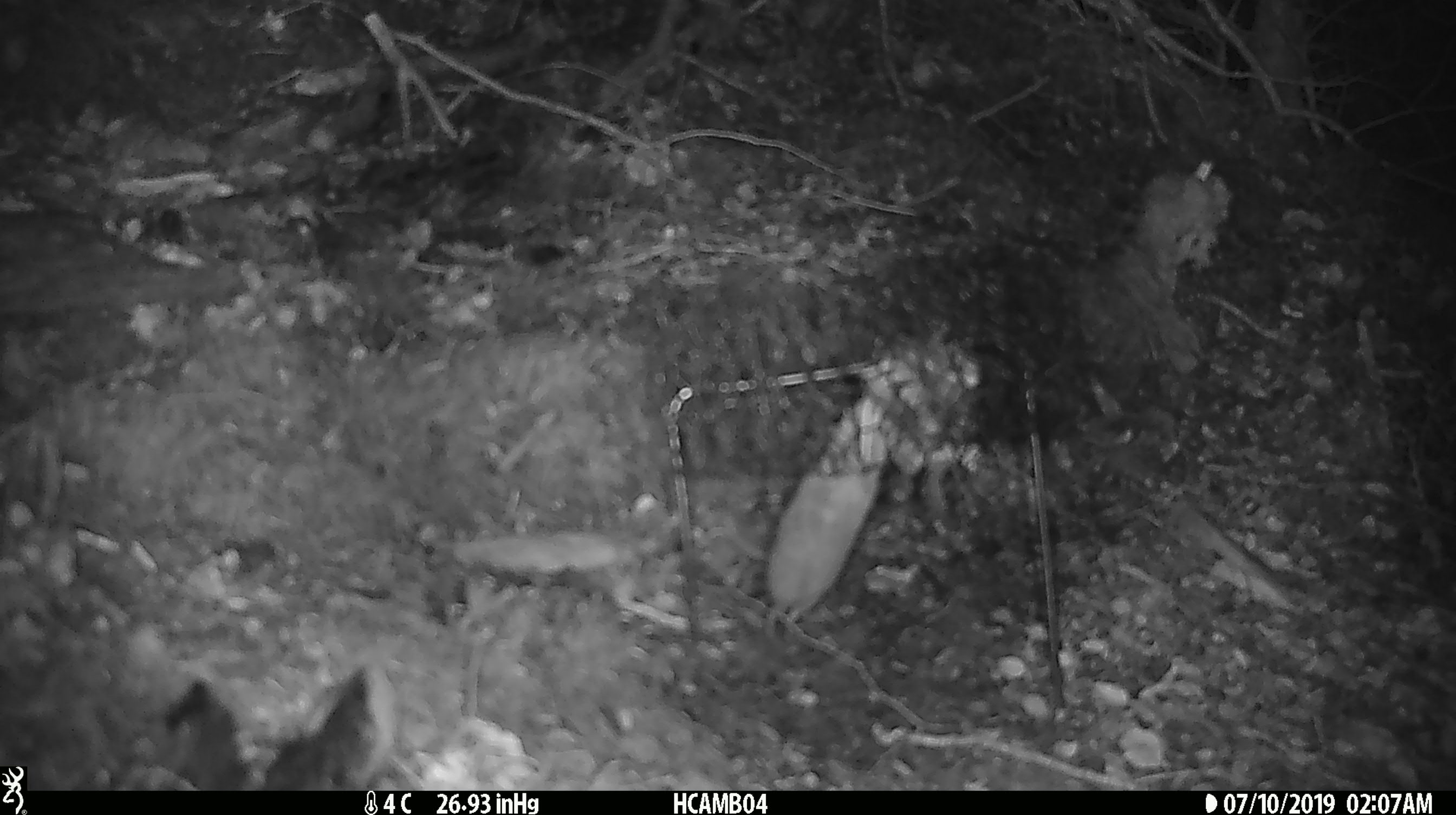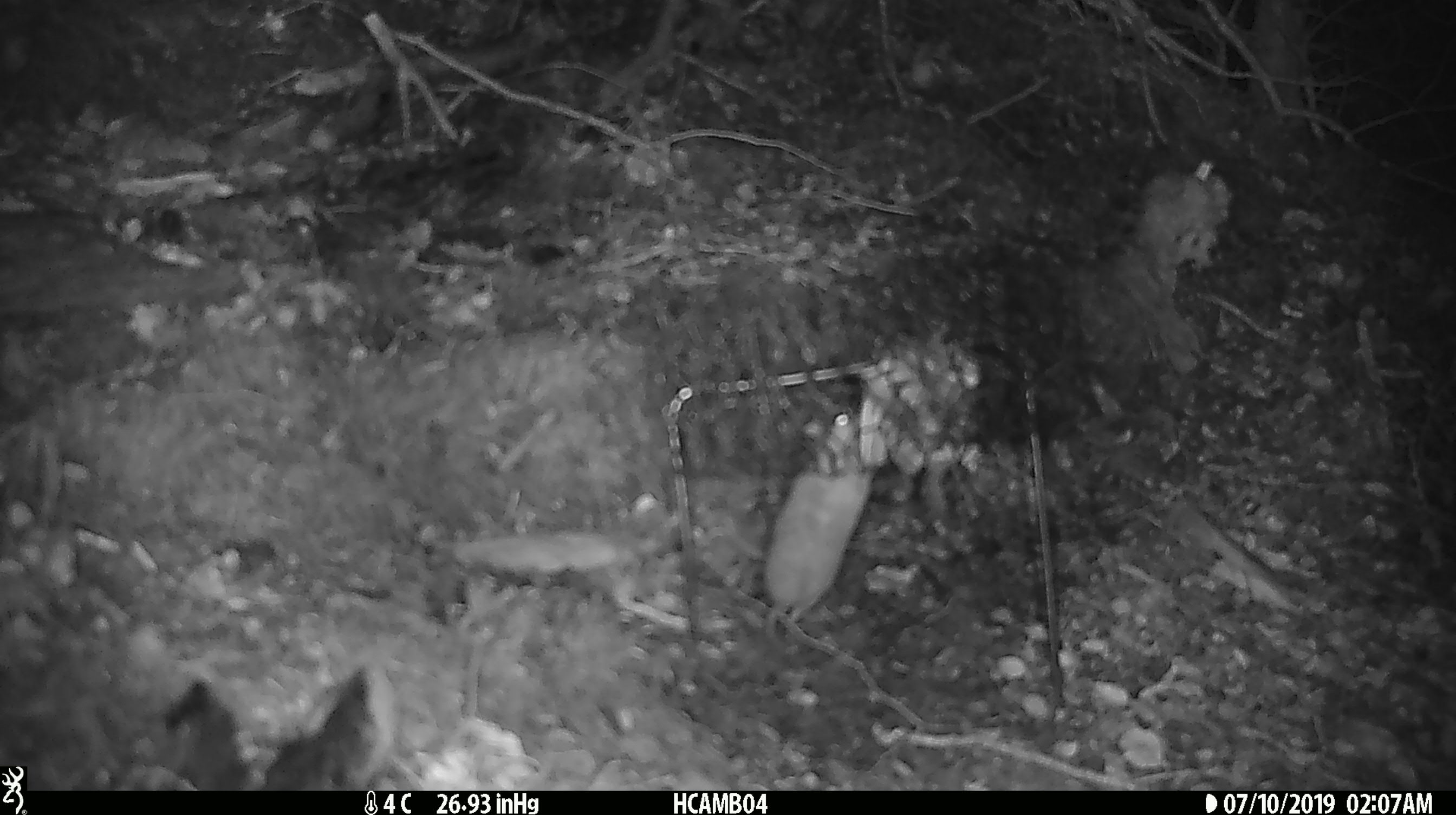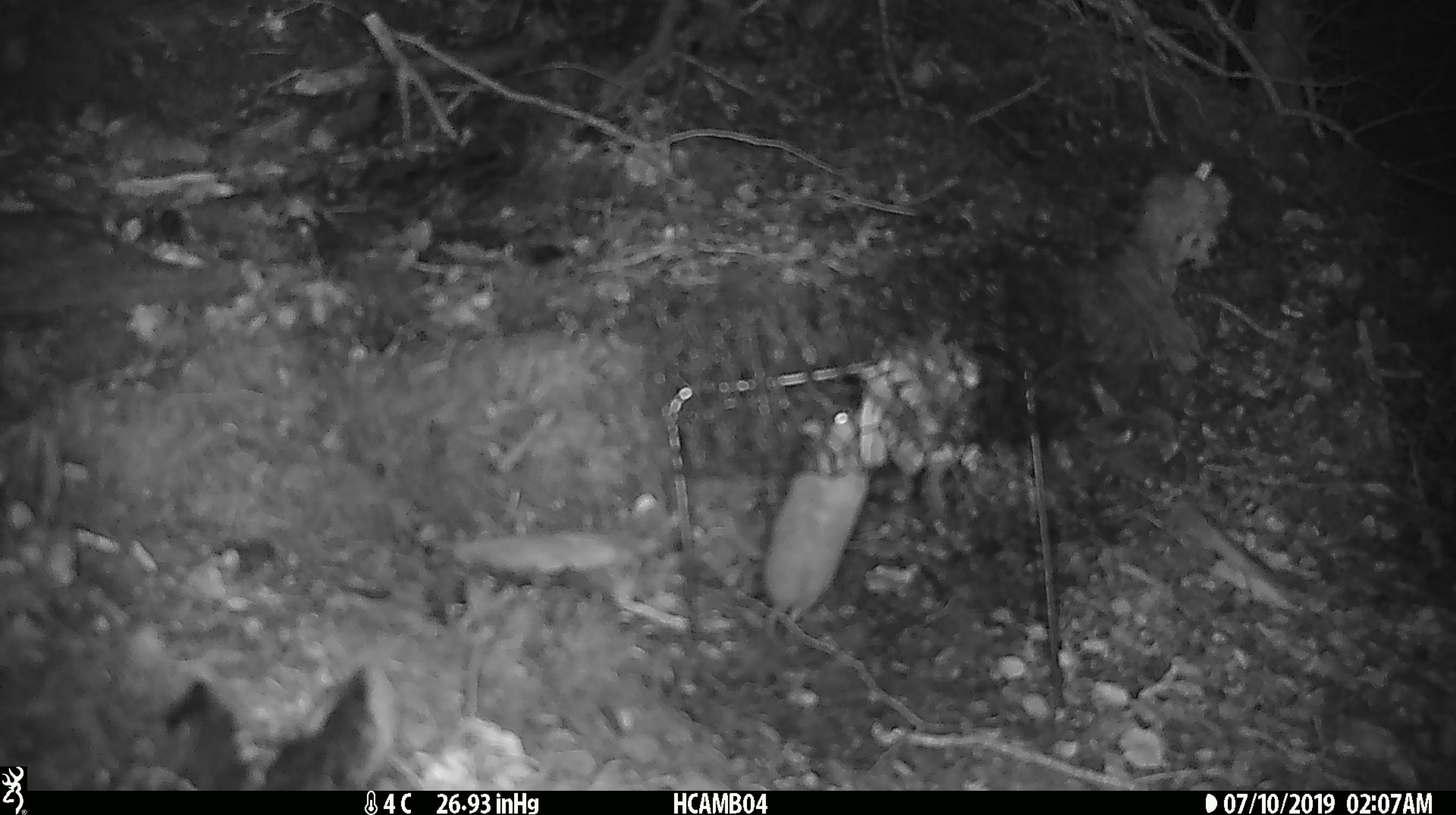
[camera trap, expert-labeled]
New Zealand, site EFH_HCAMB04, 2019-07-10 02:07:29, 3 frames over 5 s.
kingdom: Animalia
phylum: Chordata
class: Mammalia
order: Rodentia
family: Muridae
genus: Mus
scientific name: Mus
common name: mouse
Mouse (Mus).